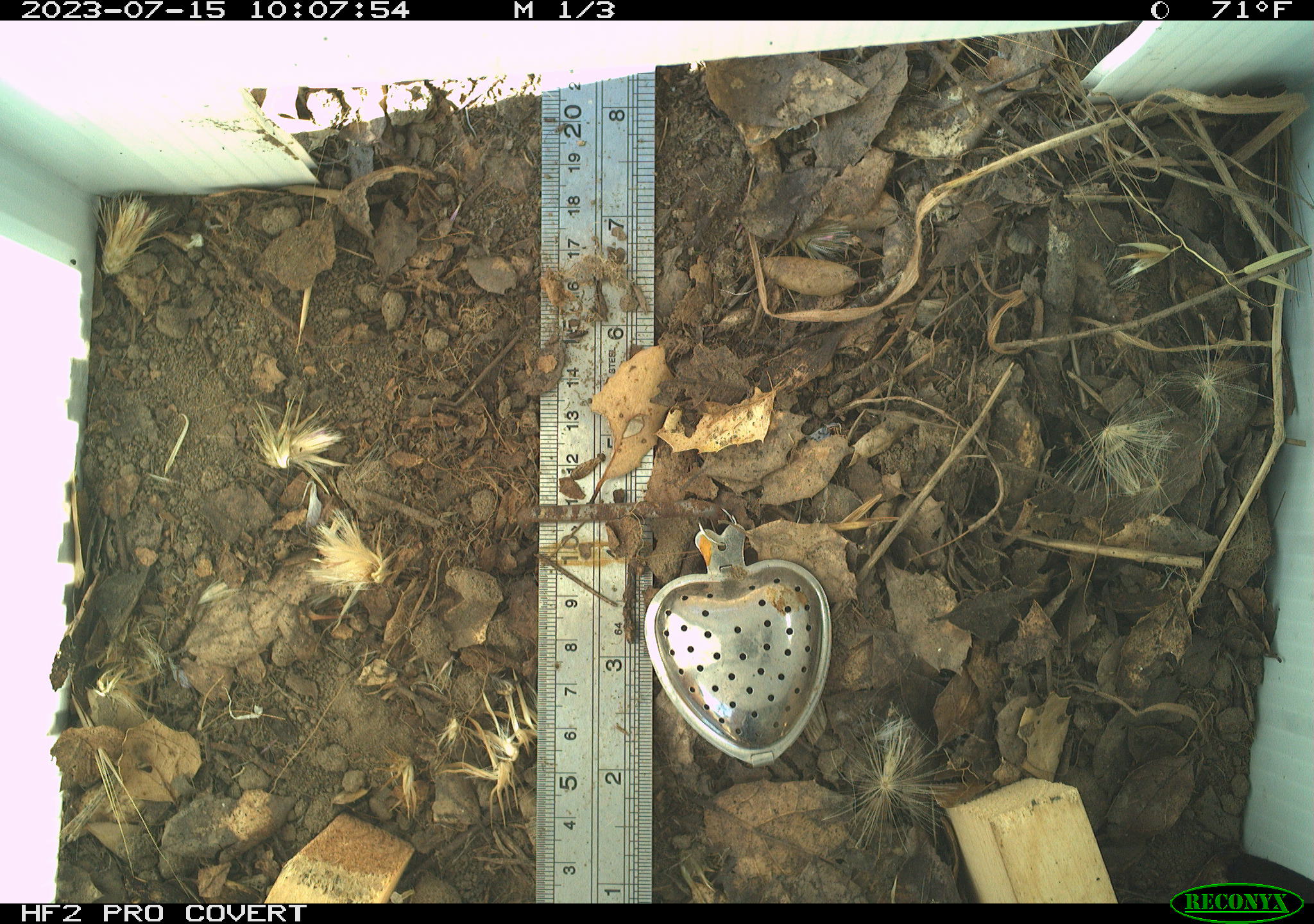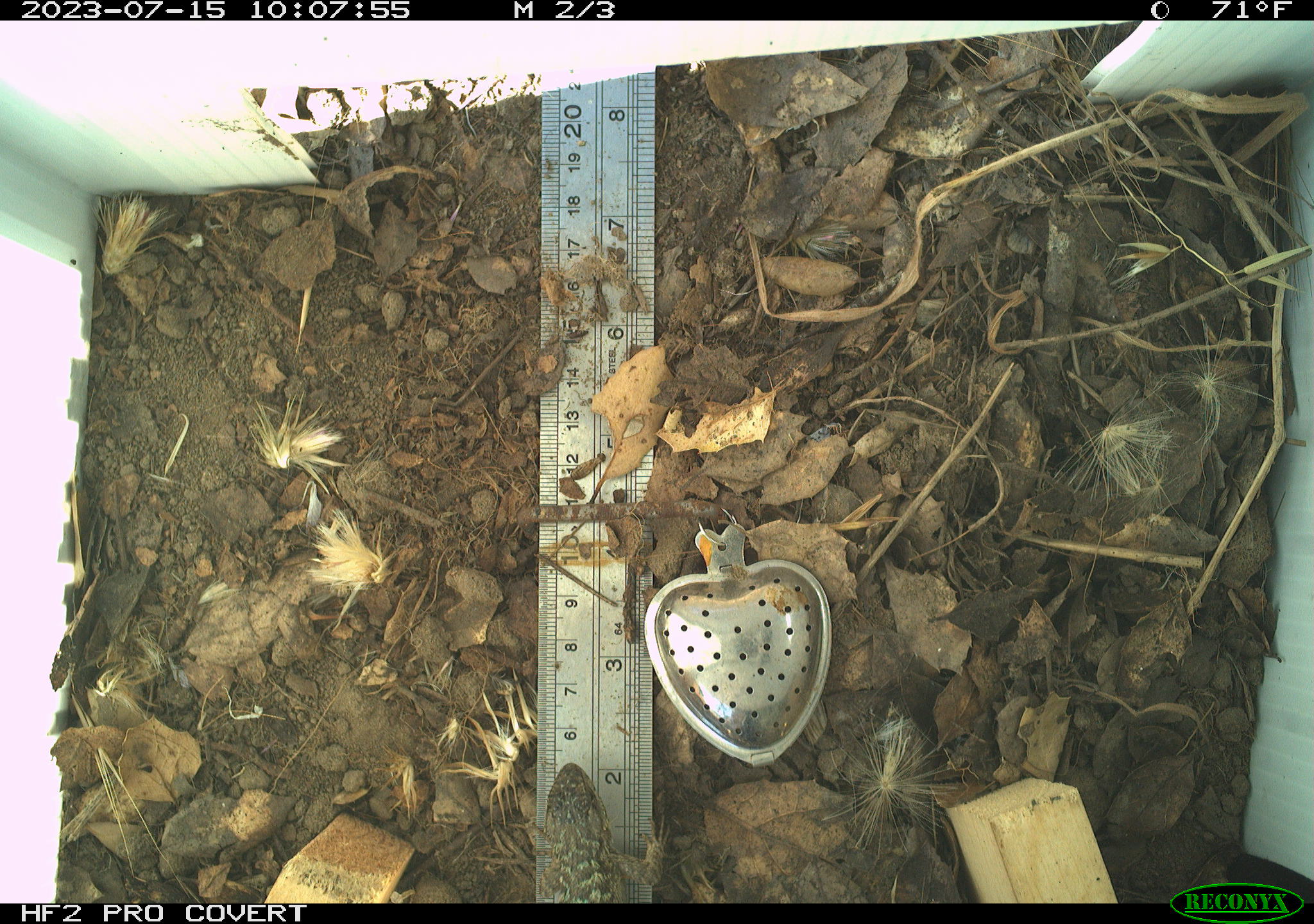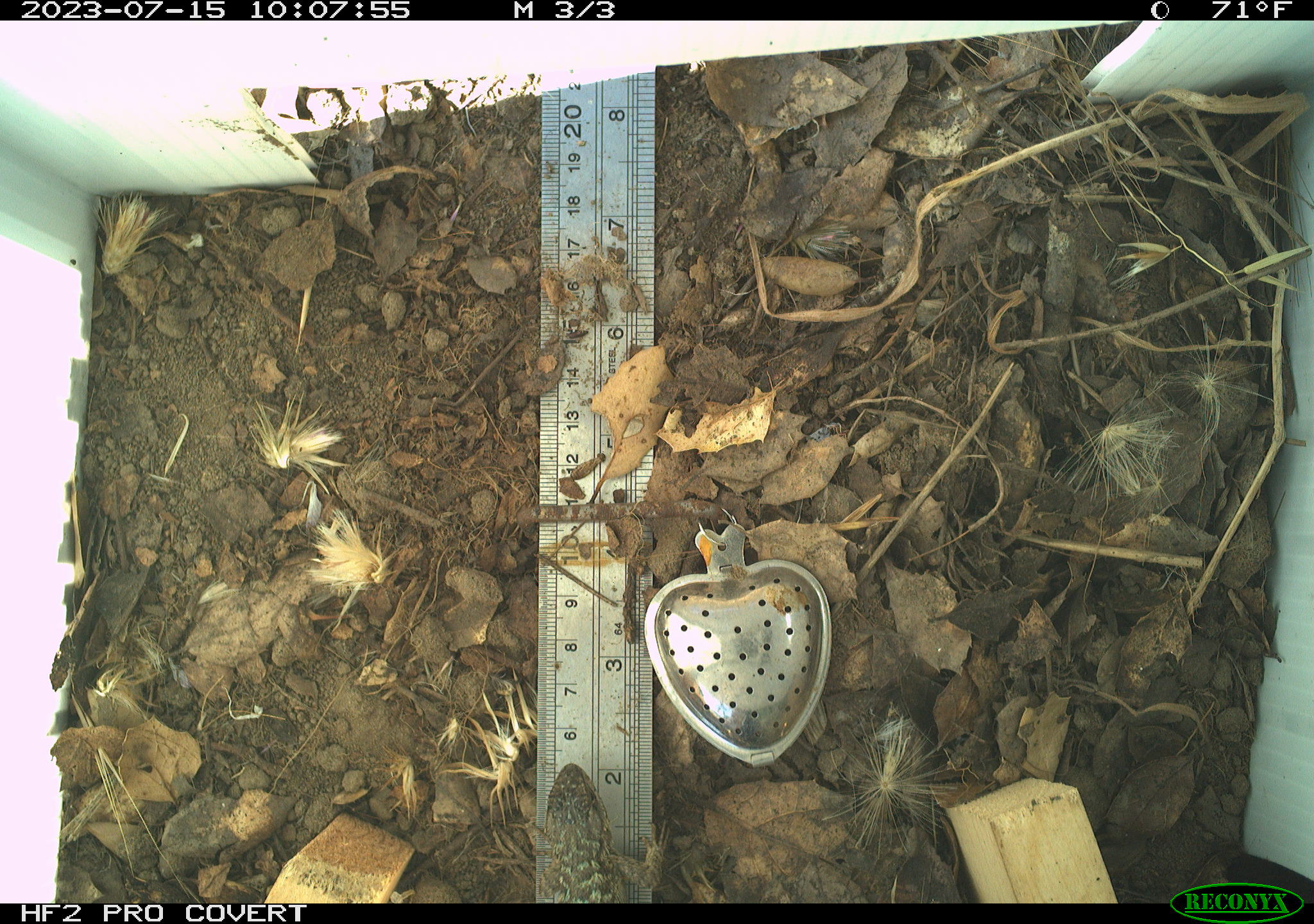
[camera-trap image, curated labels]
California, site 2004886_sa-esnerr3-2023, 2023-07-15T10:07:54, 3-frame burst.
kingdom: Animalia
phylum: Chordata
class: Reptilia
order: Squamata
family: Phrynosomatidae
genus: Sceloporus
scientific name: Sceloporus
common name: spiny lizards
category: sceloporus species